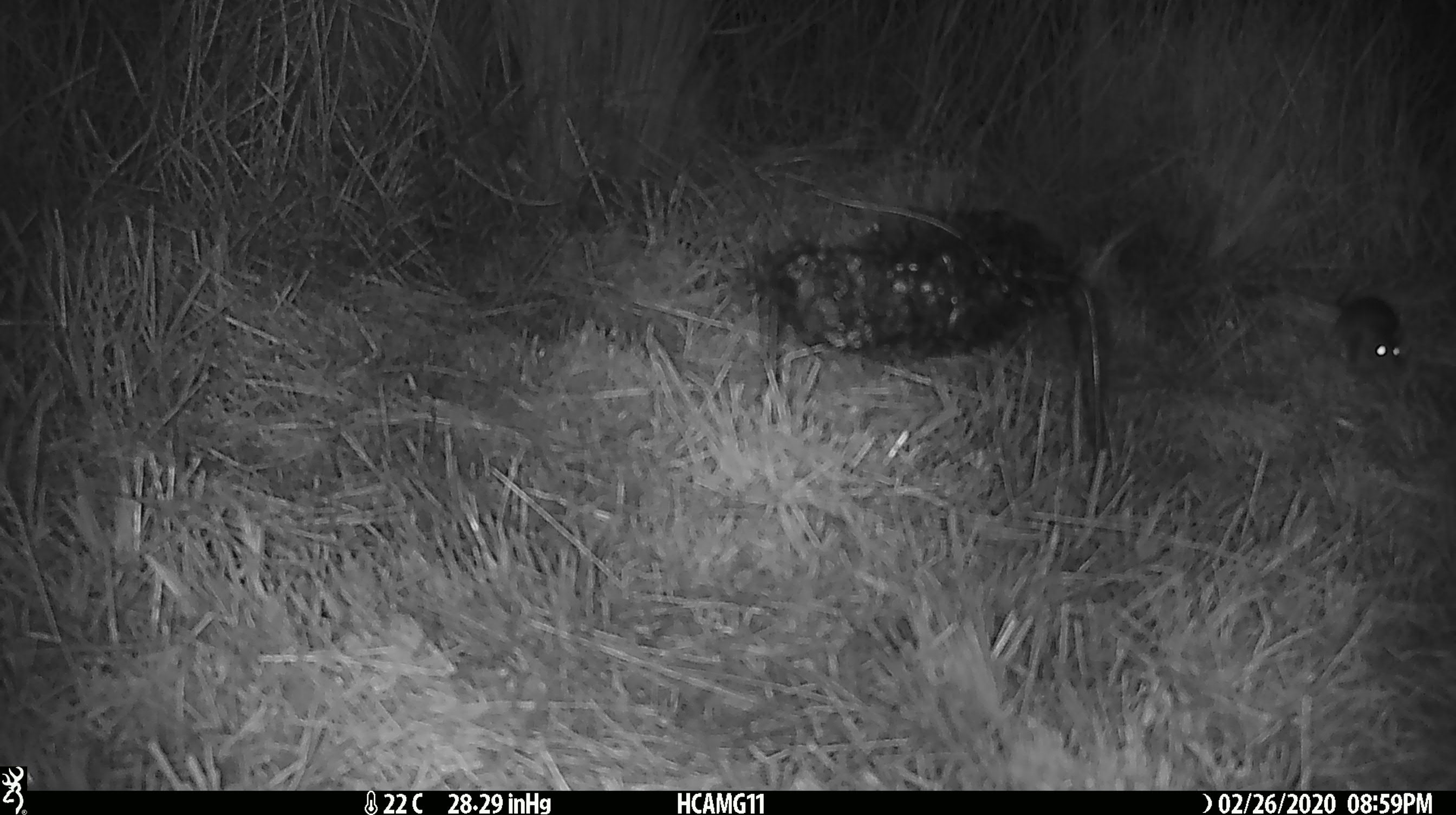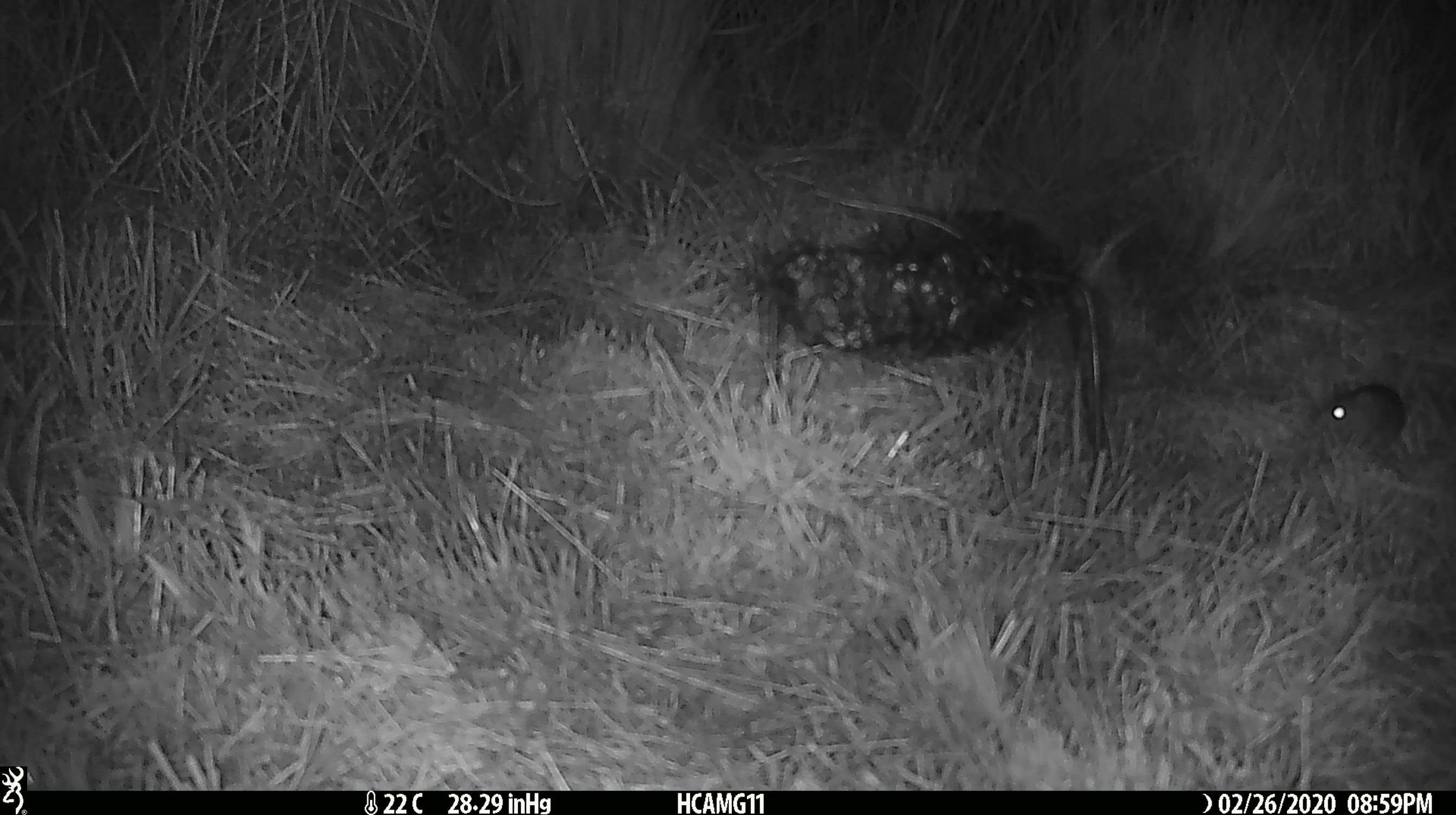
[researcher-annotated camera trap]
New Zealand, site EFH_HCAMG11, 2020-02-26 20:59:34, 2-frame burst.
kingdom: Animalia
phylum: Chordata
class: Mammalia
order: Rodentia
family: Muridae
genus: Mus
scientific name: Mus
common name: mouse